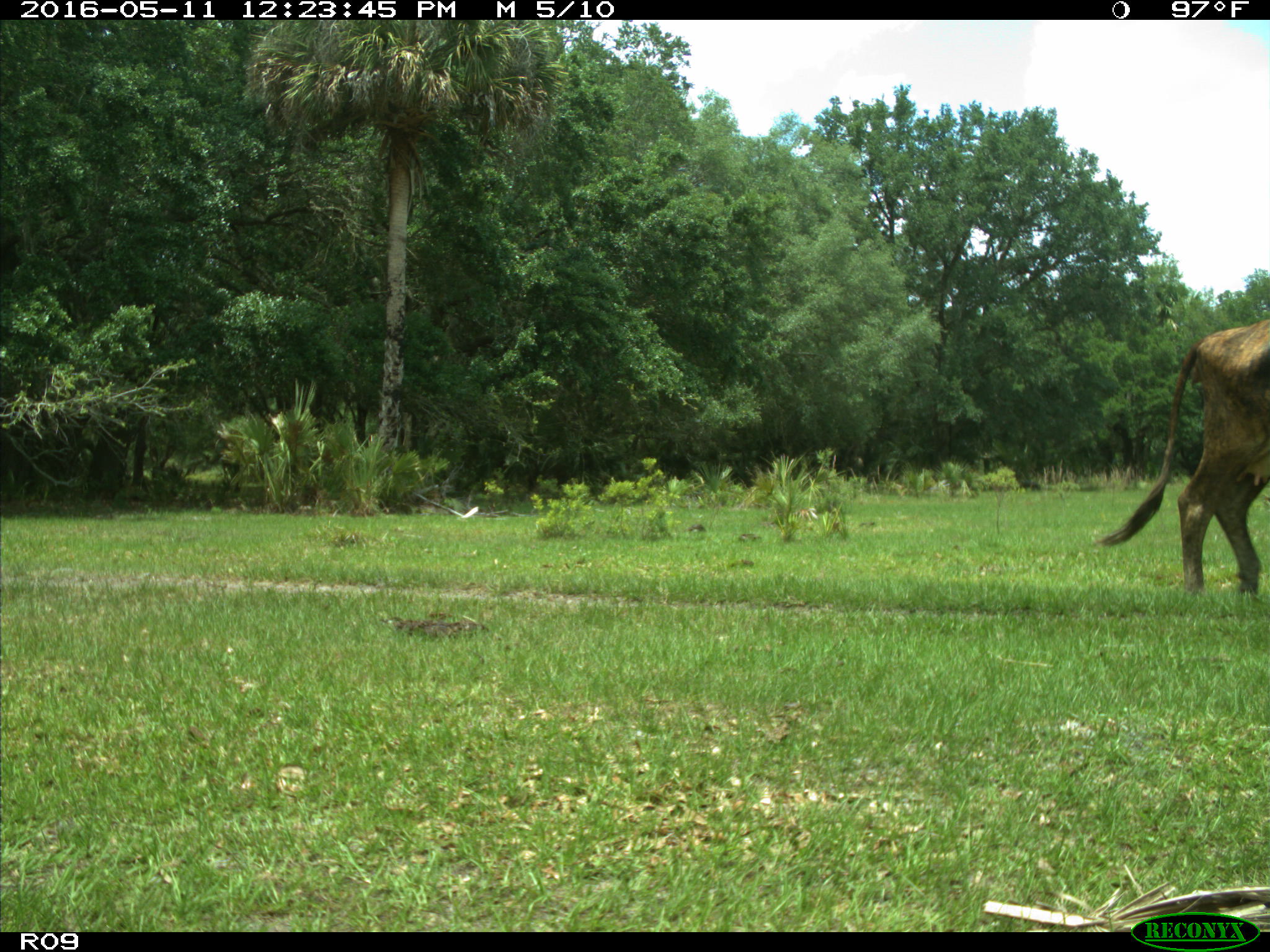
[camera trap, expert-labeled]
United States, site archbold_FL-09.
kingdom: Animalia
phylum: Chordata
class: Mammalia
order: Artiodactyla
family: Bovidae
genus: Bos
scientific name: Bos taurus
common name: domestic cow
Bos taurus (domestic cow).